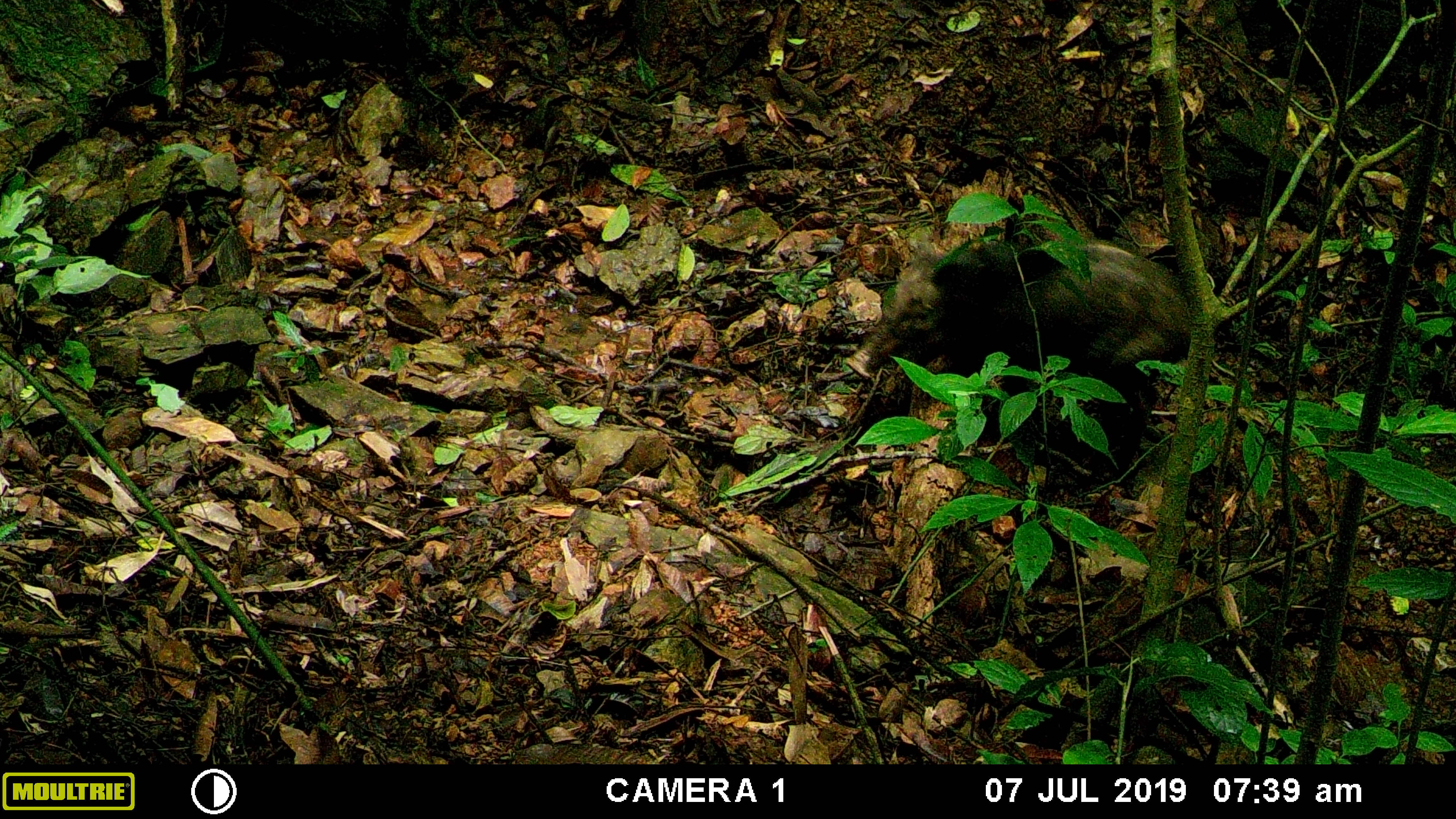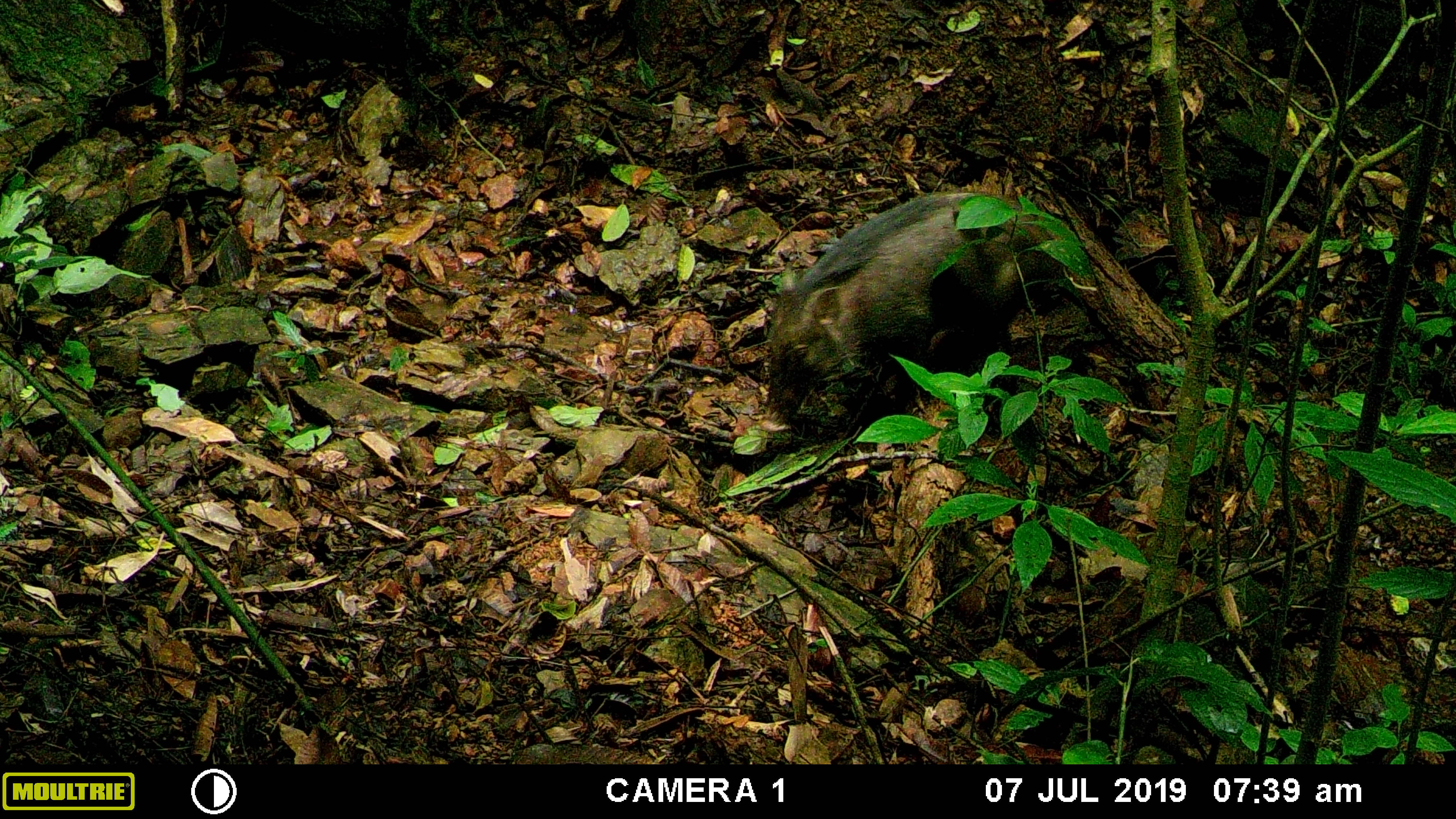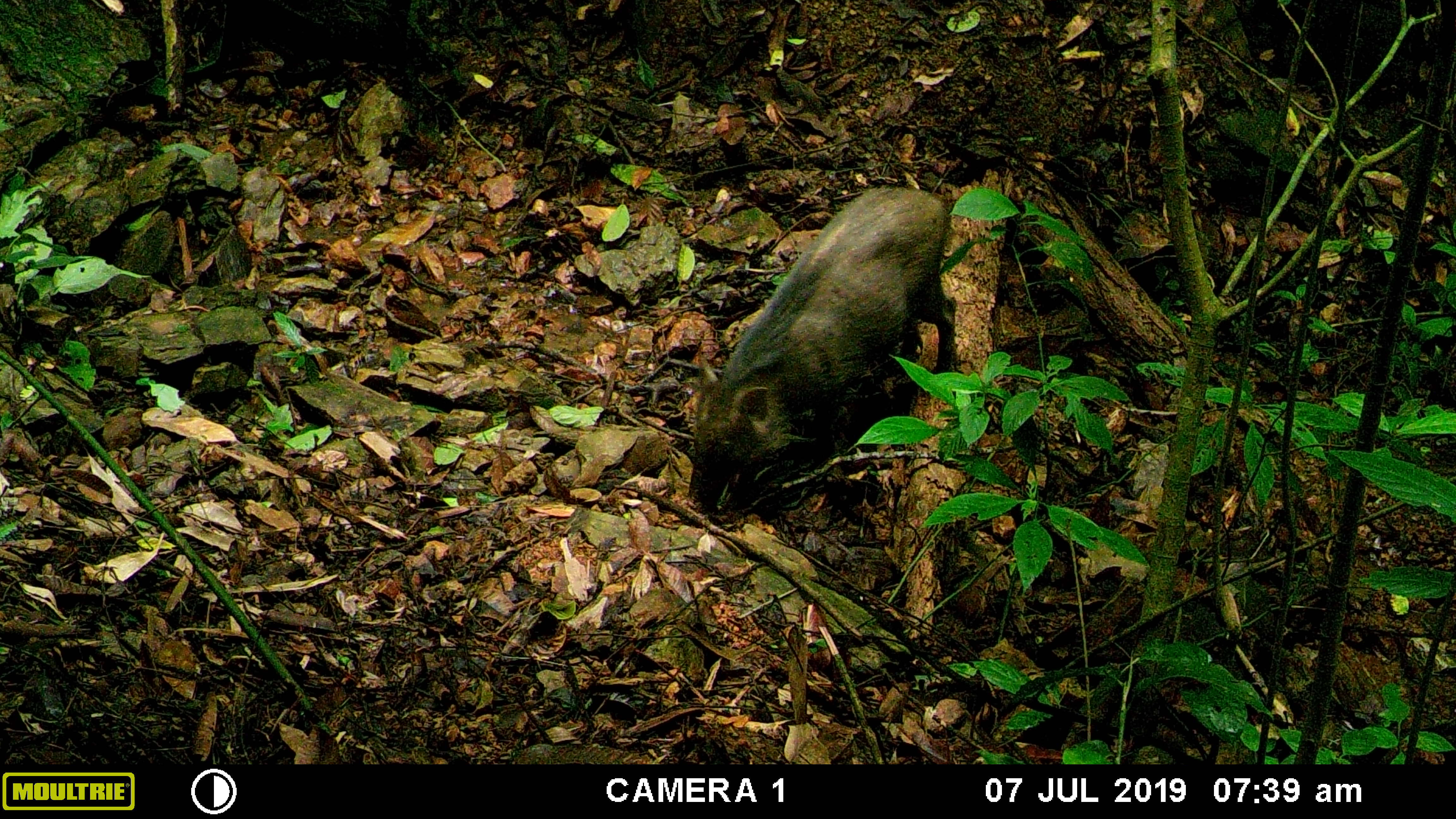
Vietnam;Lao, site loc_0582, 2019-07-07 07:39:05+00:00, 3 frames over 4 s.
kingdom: Animalia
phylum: Chordata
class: Mammalia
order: Artiodactyla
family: Suidae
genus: Sus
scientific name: Sus scrofa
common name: eurasian wild pig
Eurasian wild pig (Sus scrofa). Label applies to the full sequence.